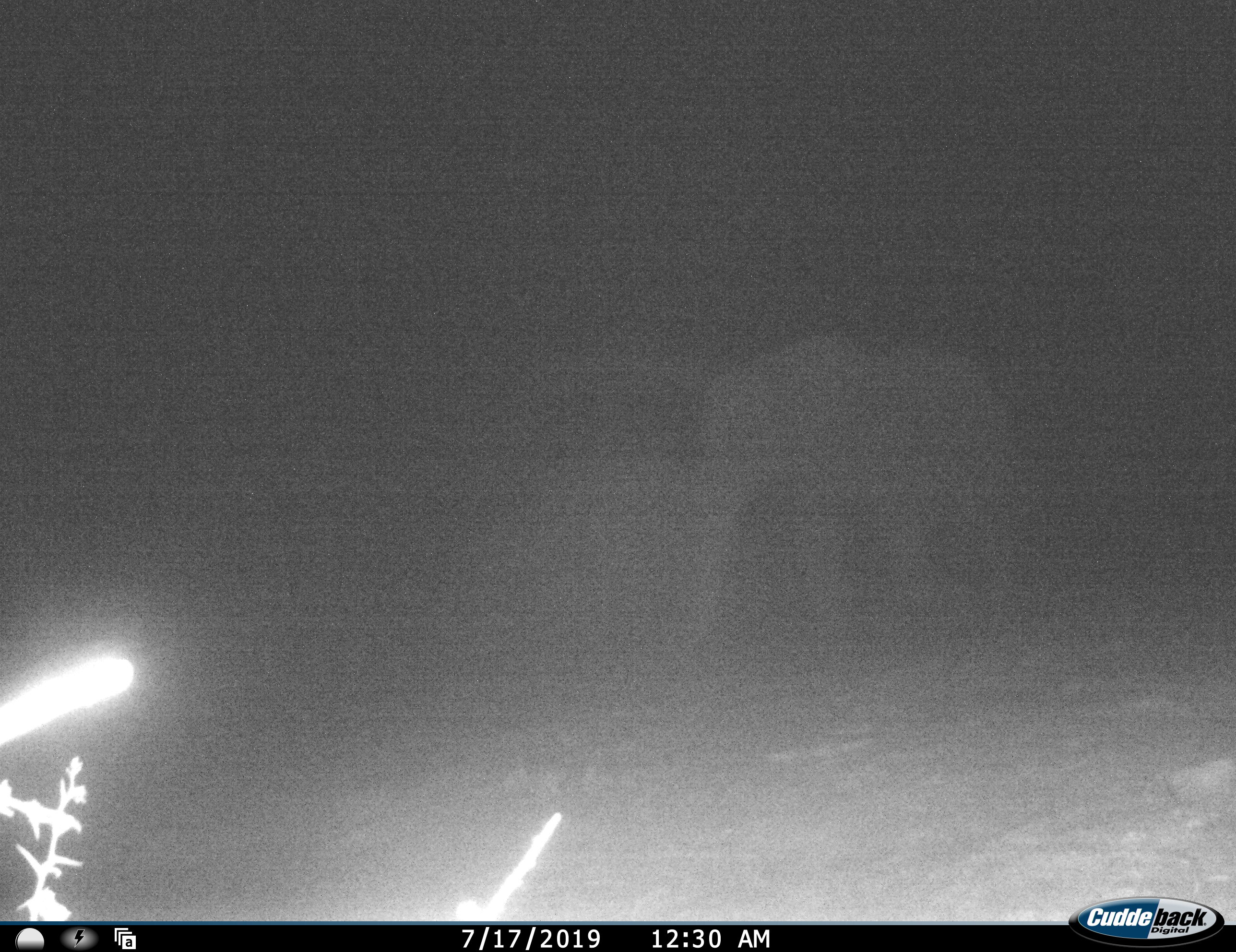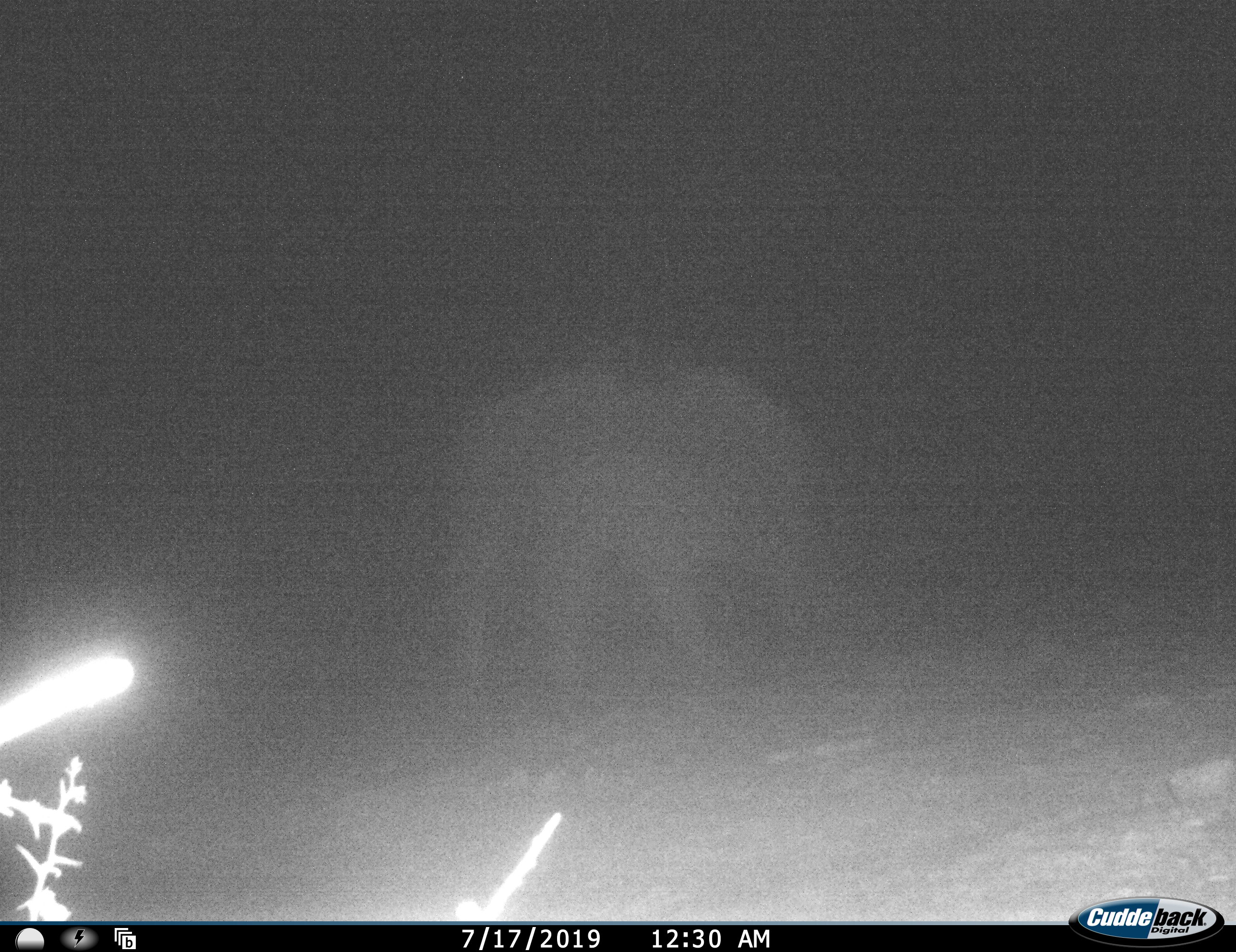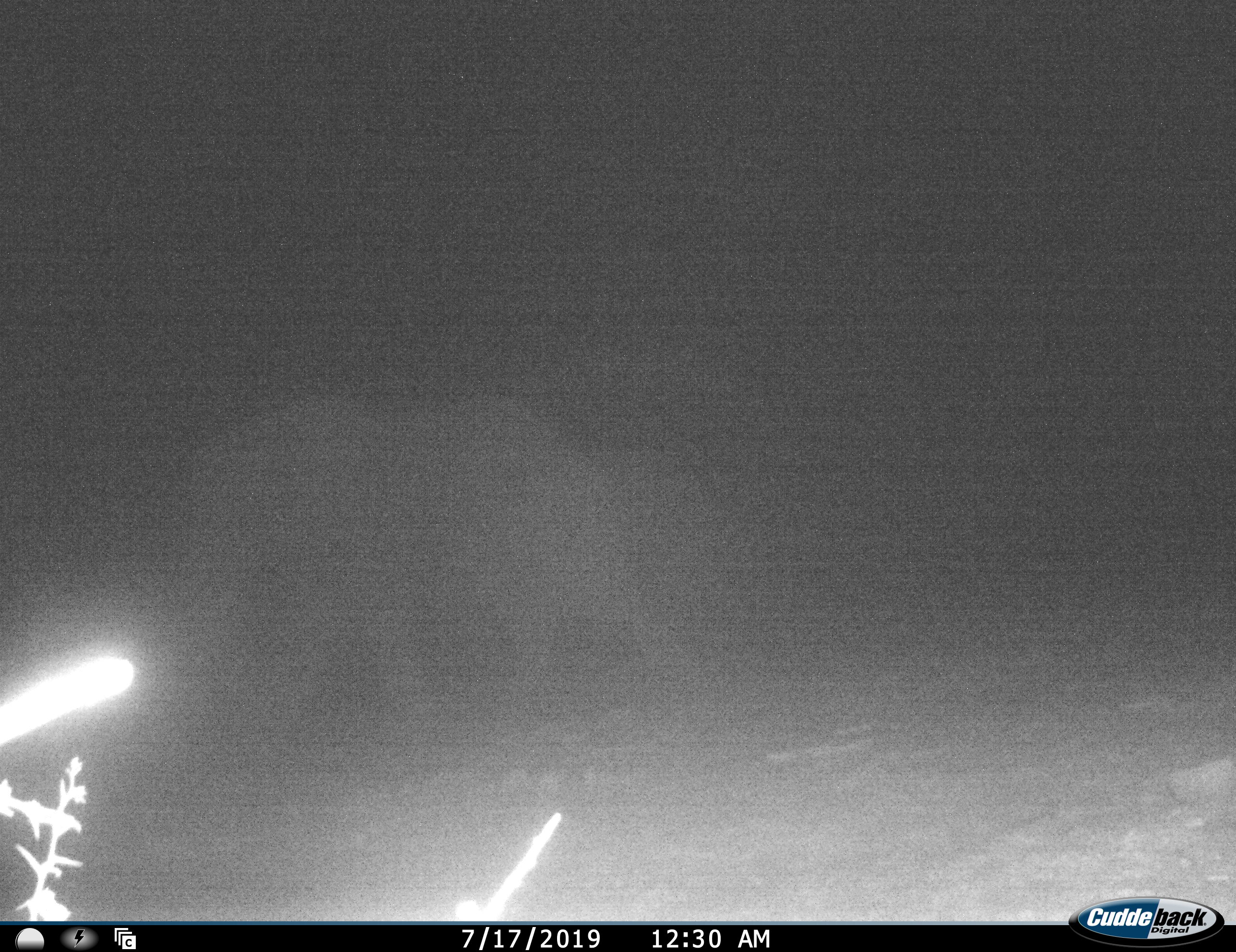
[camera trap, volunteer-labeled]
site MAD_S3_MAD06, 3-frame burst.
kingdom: Animalia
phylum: Chordata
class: Mammalia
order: Proboscidea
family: Elephantidae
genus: Loxodonta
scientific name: Loxodonta africana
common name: african bush elephant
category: elephant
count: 1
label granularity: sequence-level